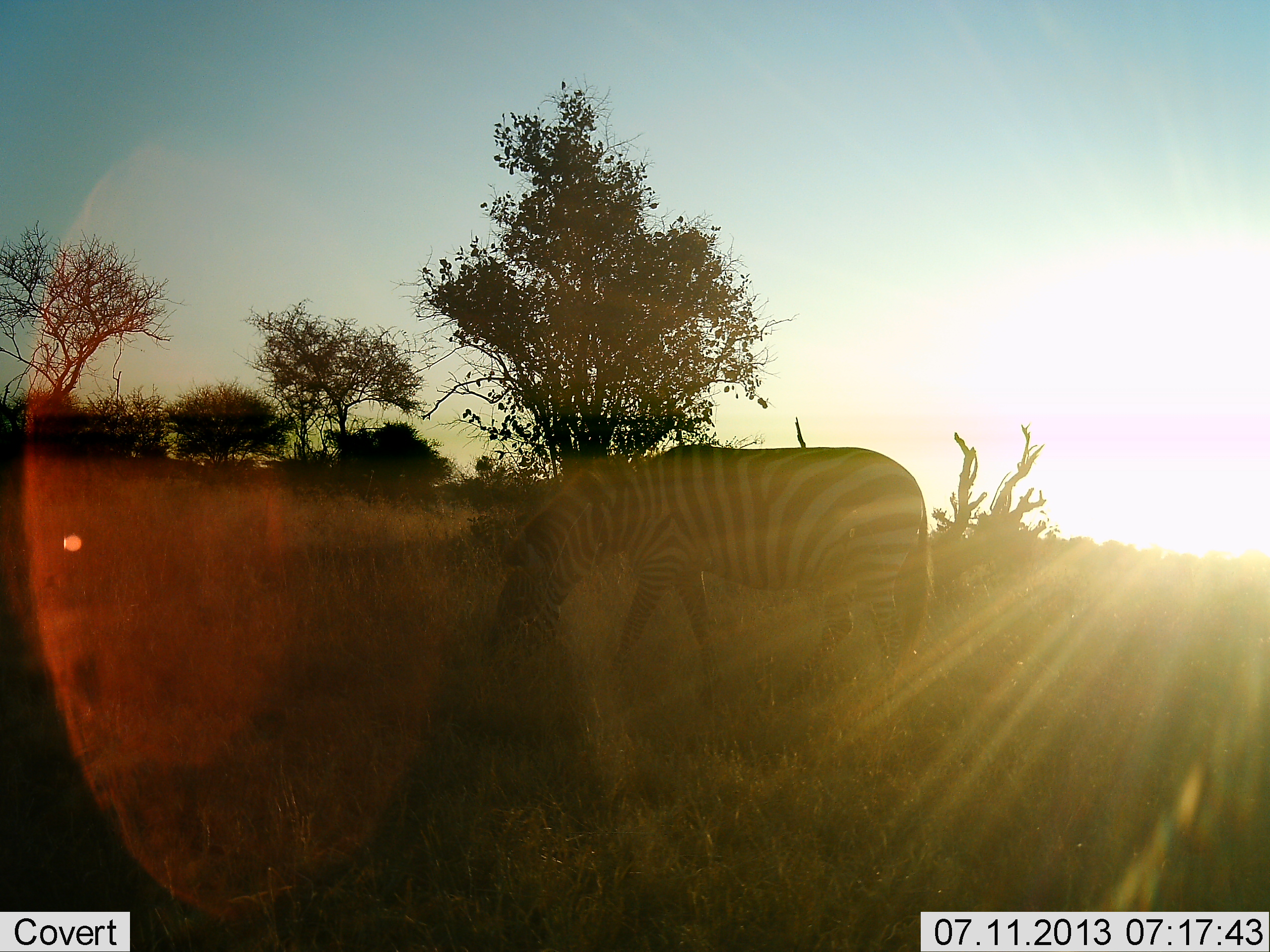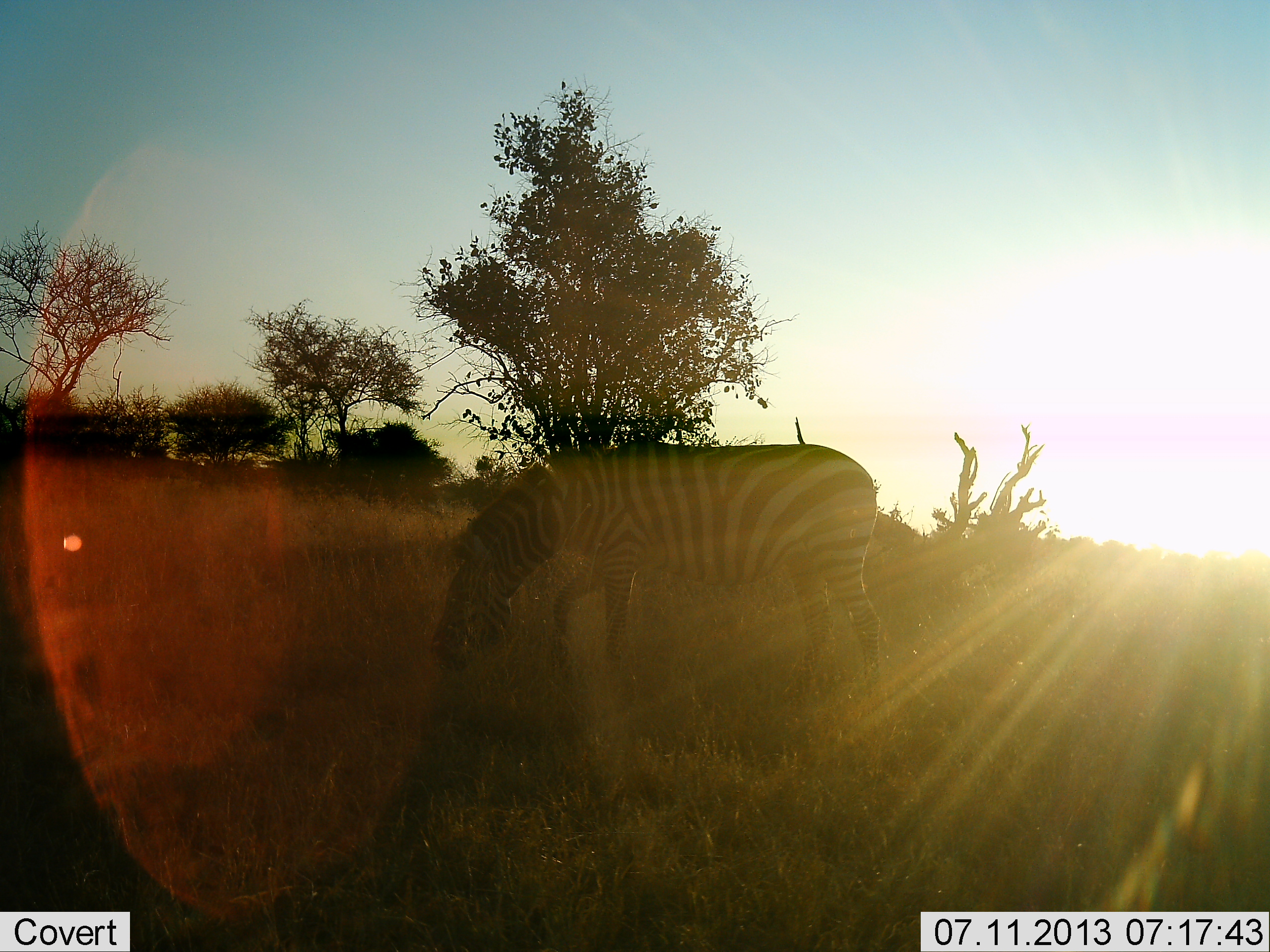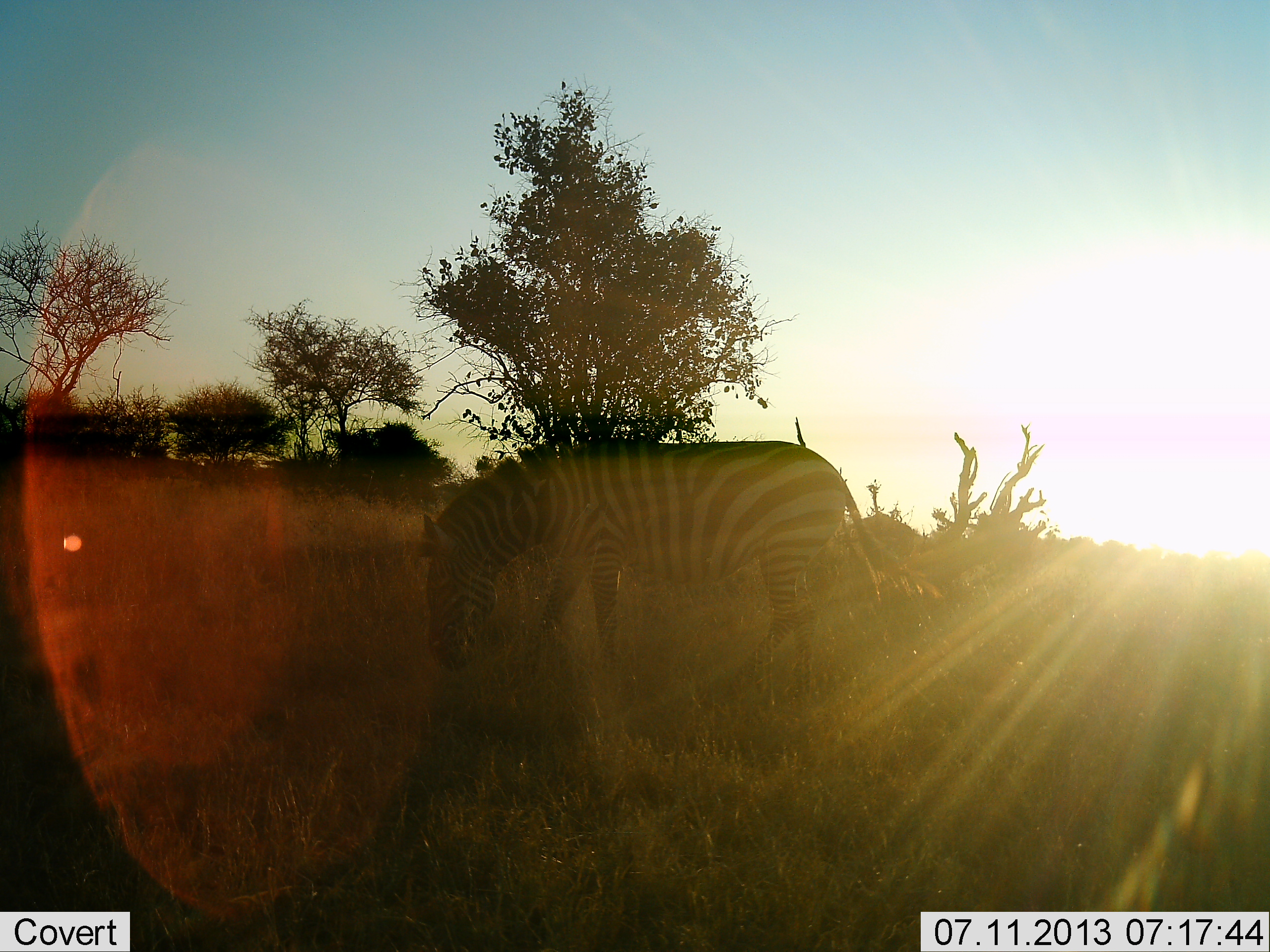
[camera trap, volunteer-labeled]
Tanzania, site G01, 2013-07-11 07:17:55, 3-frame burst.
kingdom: Animalia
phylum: Chordata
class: Mammalia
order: Perissodactyla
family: Equidae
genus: Equus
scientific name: Equus quagga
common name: plains zebra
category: zebra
Zebra (plains zebra) (Equus quagga), count 1. Behavior (volunteer vote fractions): standing 0%, resting 0%, moving 50%, interacting 0%. Young present (vote fraction): 0%. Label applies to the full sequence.